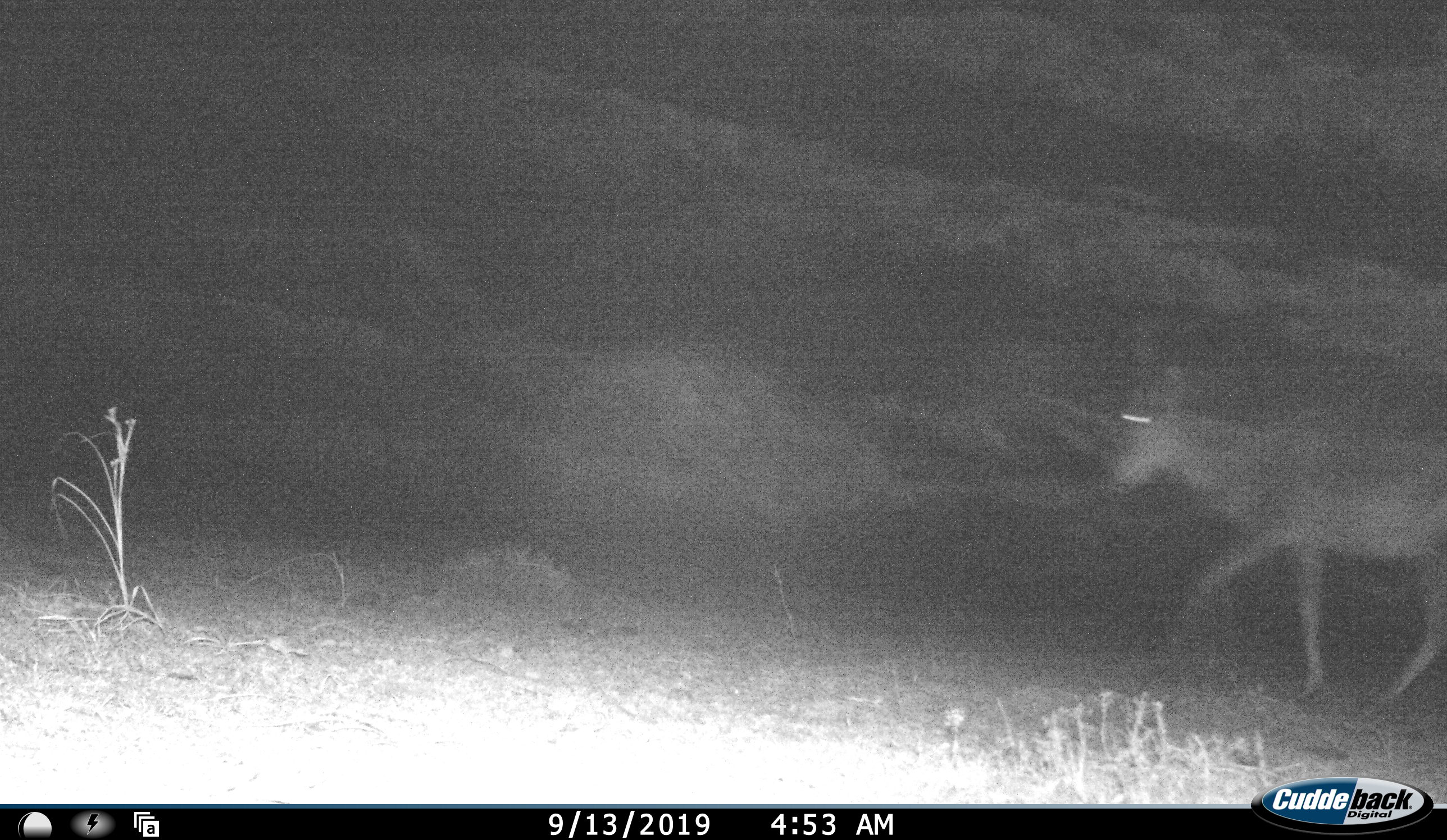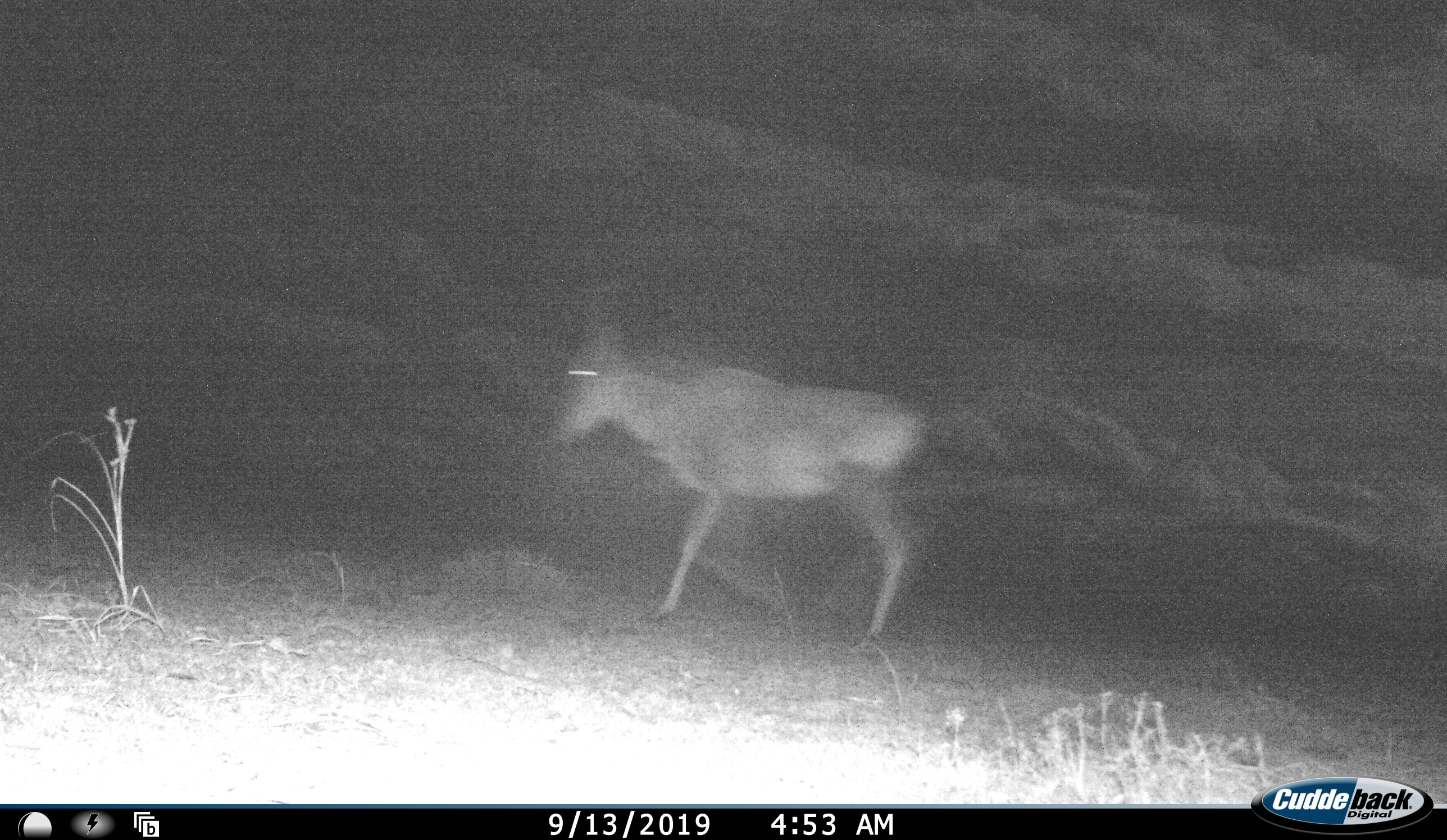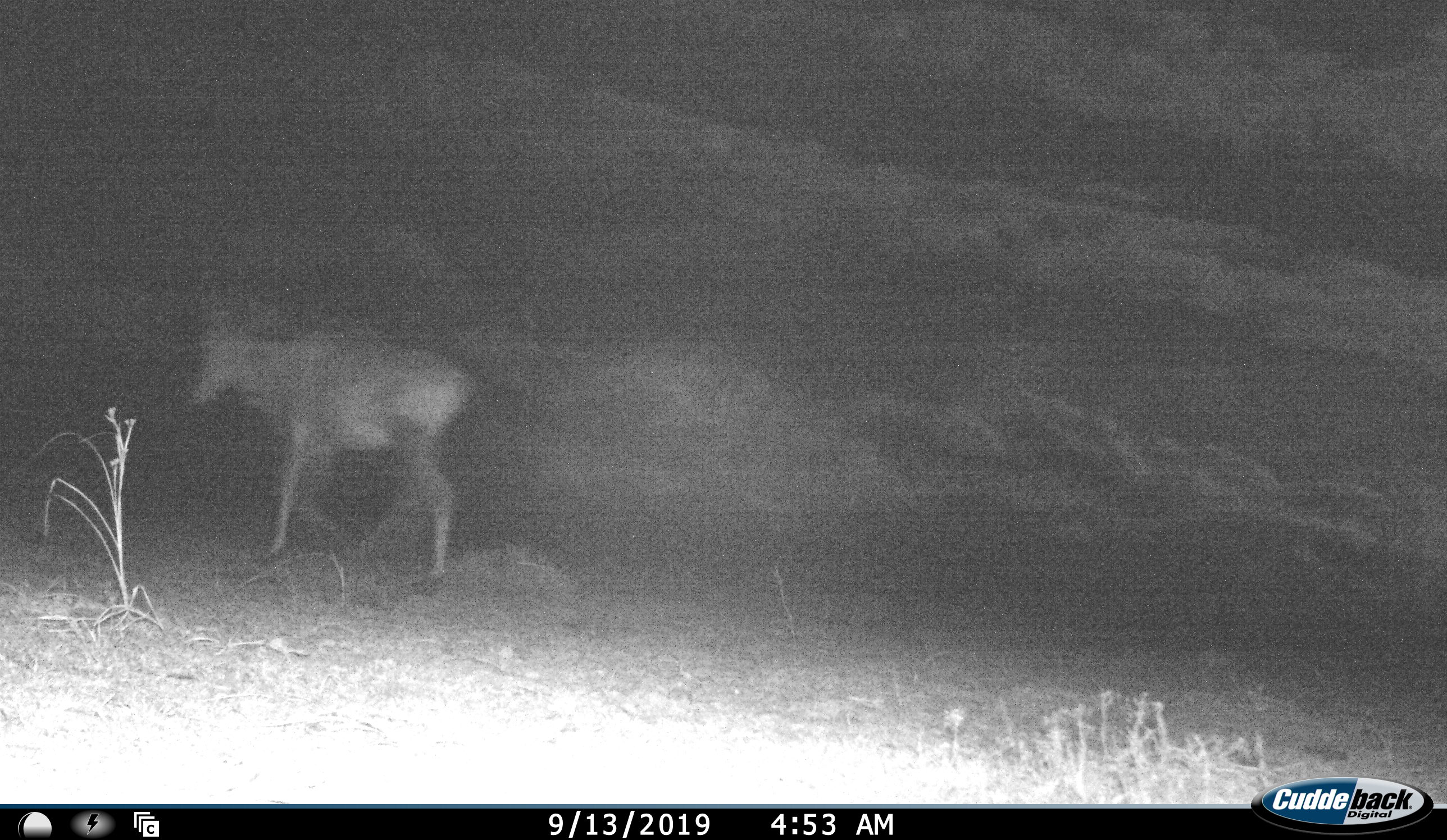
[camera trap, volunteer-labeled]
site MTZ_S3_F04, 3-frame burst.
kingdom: Animalia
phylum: Chordata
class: Mammalia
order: Artiodactyla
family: Bovidae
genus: Alcelaphus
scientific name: Alcelaphus buselaphus caama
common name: red hartebeest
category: hartebeestred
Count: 1.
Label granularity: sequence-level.